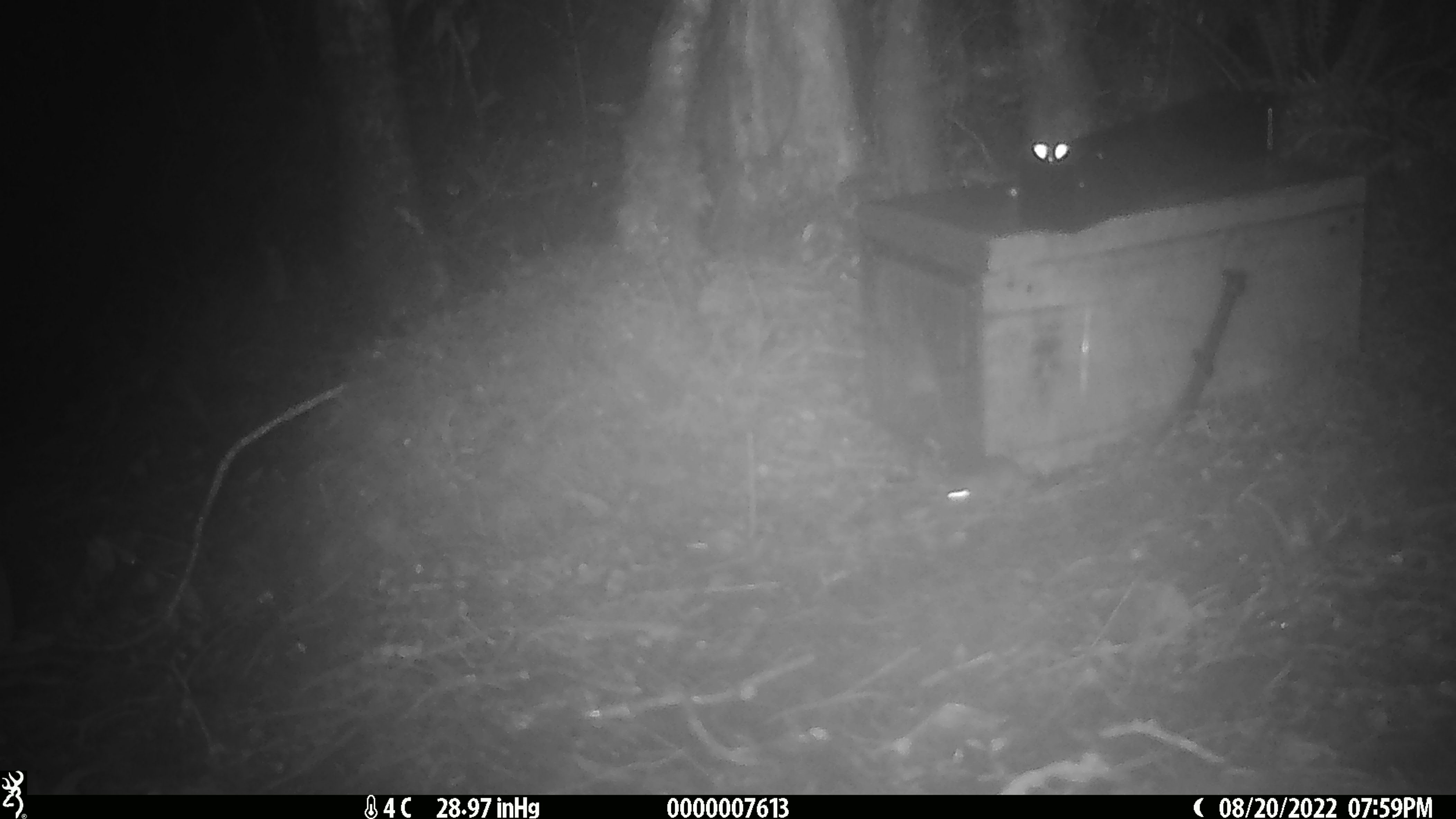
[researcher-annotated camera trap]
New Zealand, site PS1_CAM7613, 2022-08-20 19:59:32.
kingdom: Animalia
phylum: Chordata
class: Mammalia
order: Rodentia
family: Muridae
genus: Mus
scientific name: Mus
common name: mouse